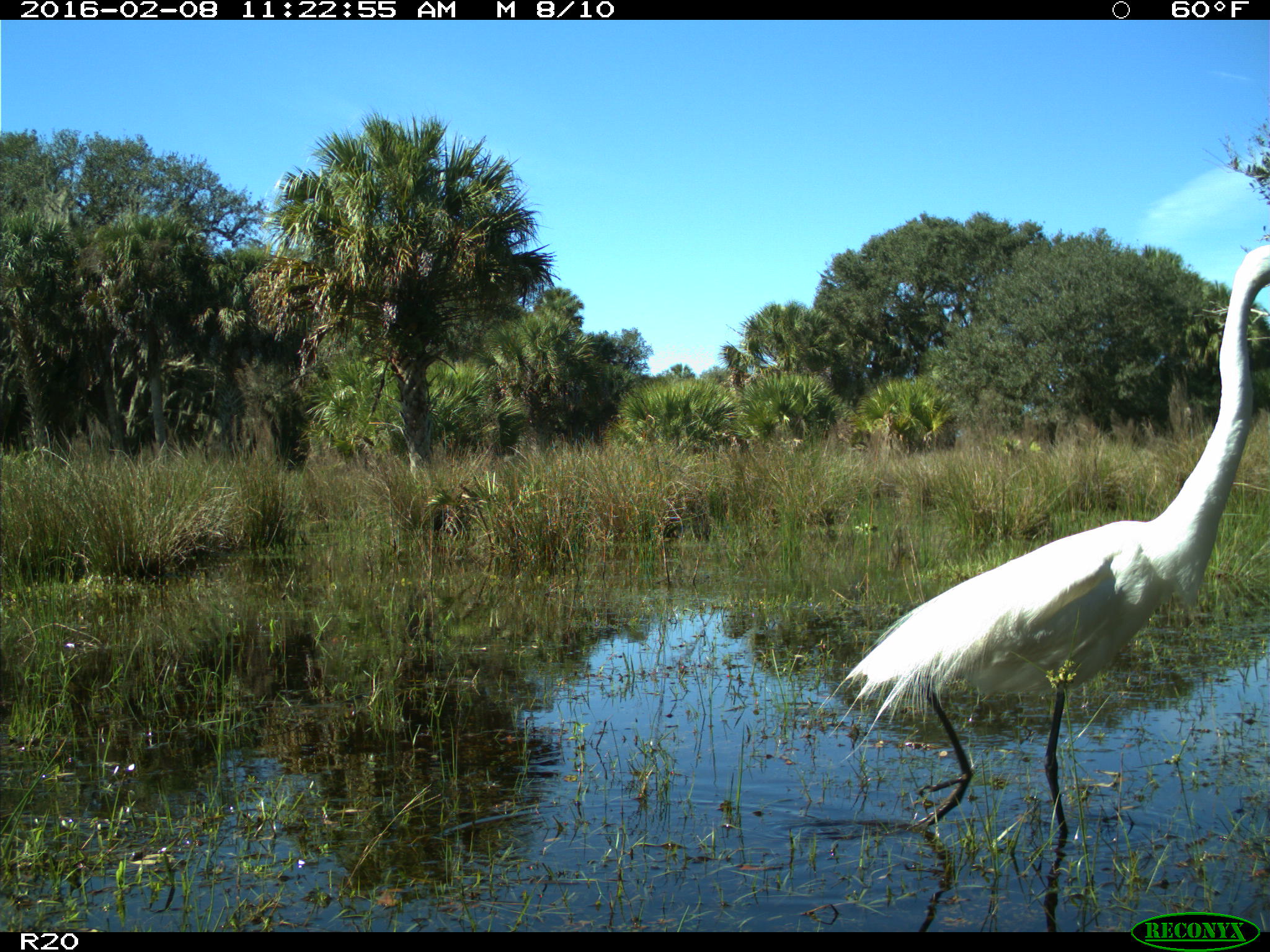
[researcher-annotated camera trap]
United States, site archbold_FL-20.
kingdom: Animalia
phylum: Chordata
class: Aves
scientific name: Aves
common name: birds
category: unidentified bird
Unidentified bird (birds) (Aves).